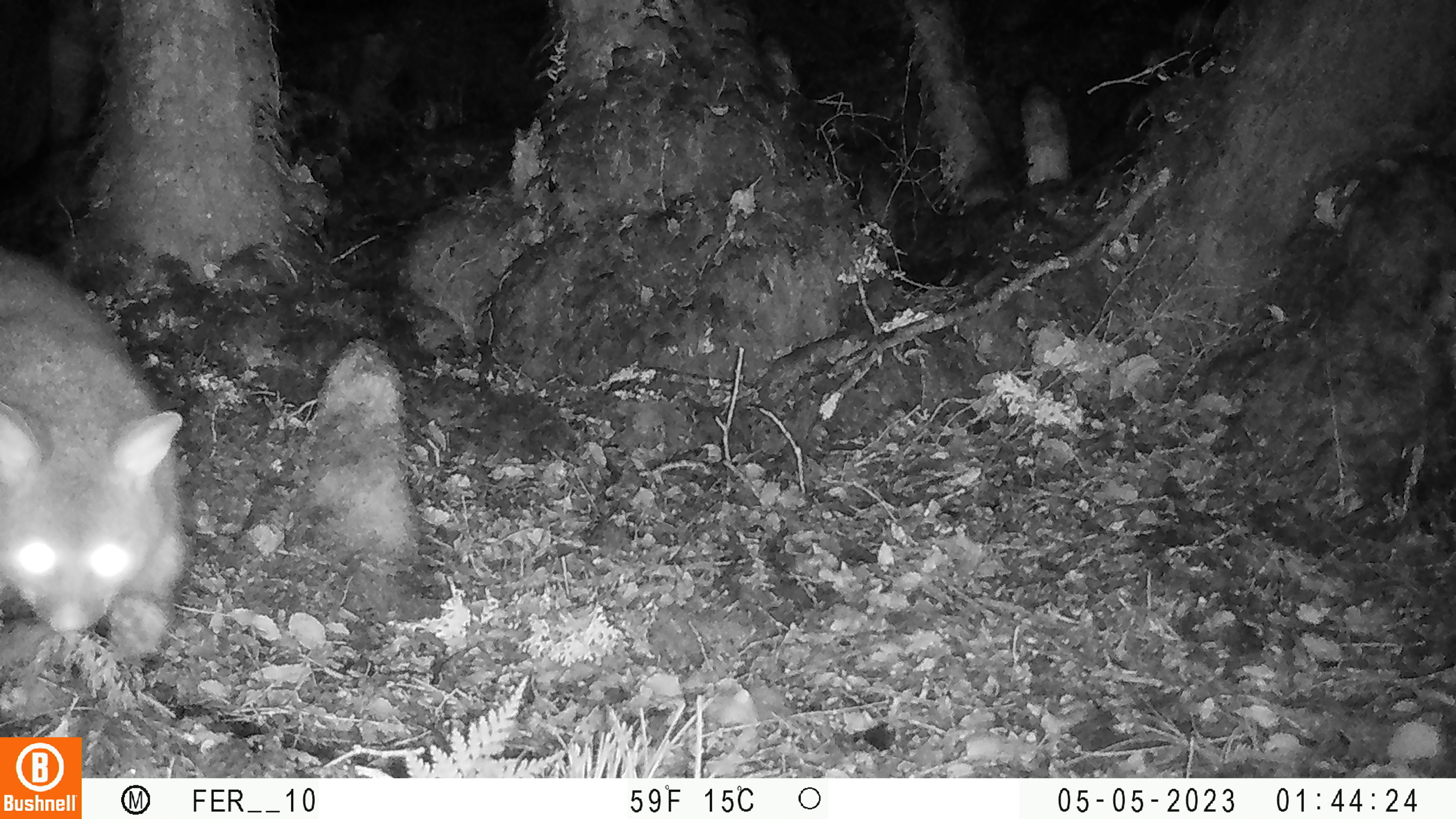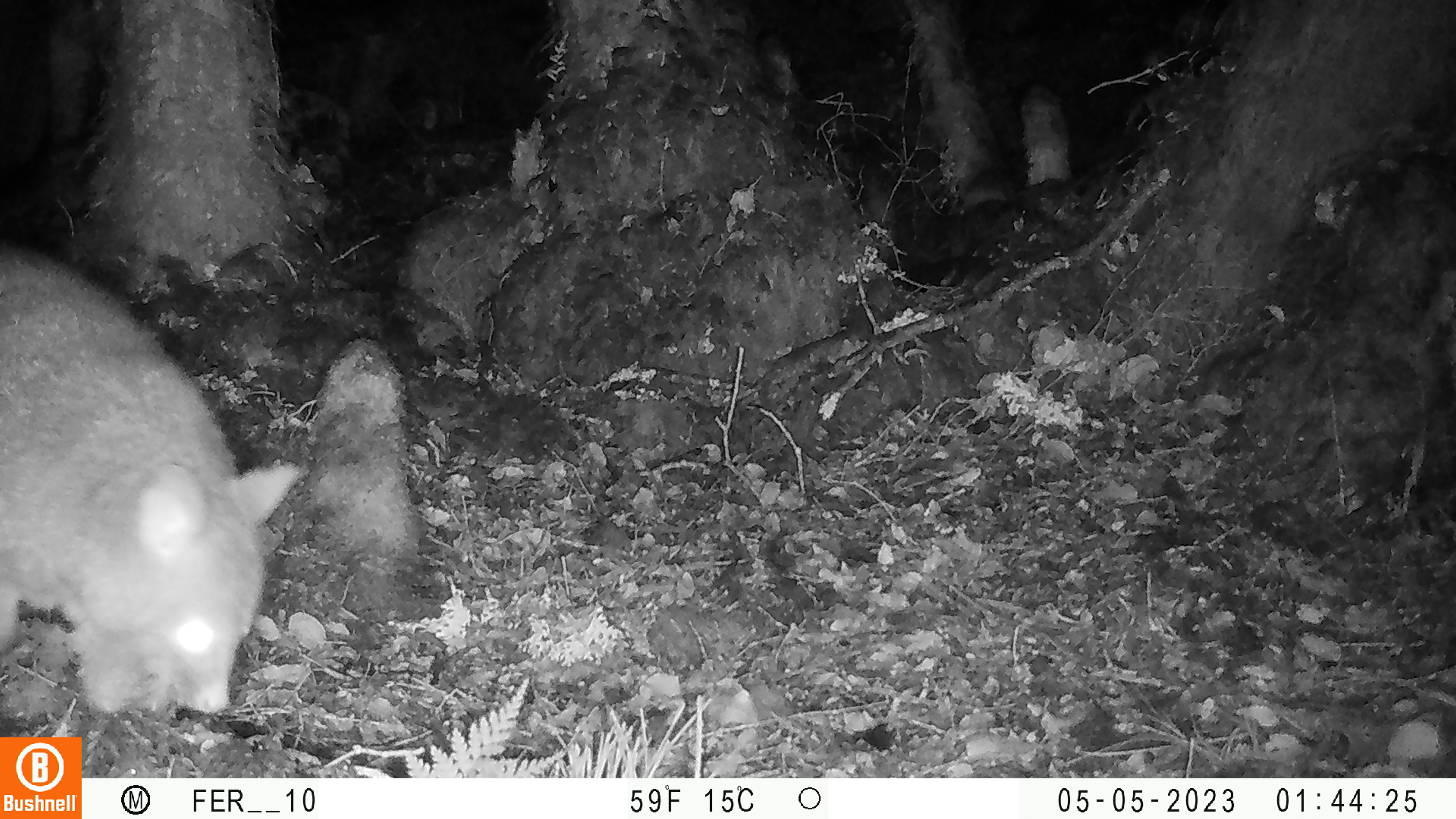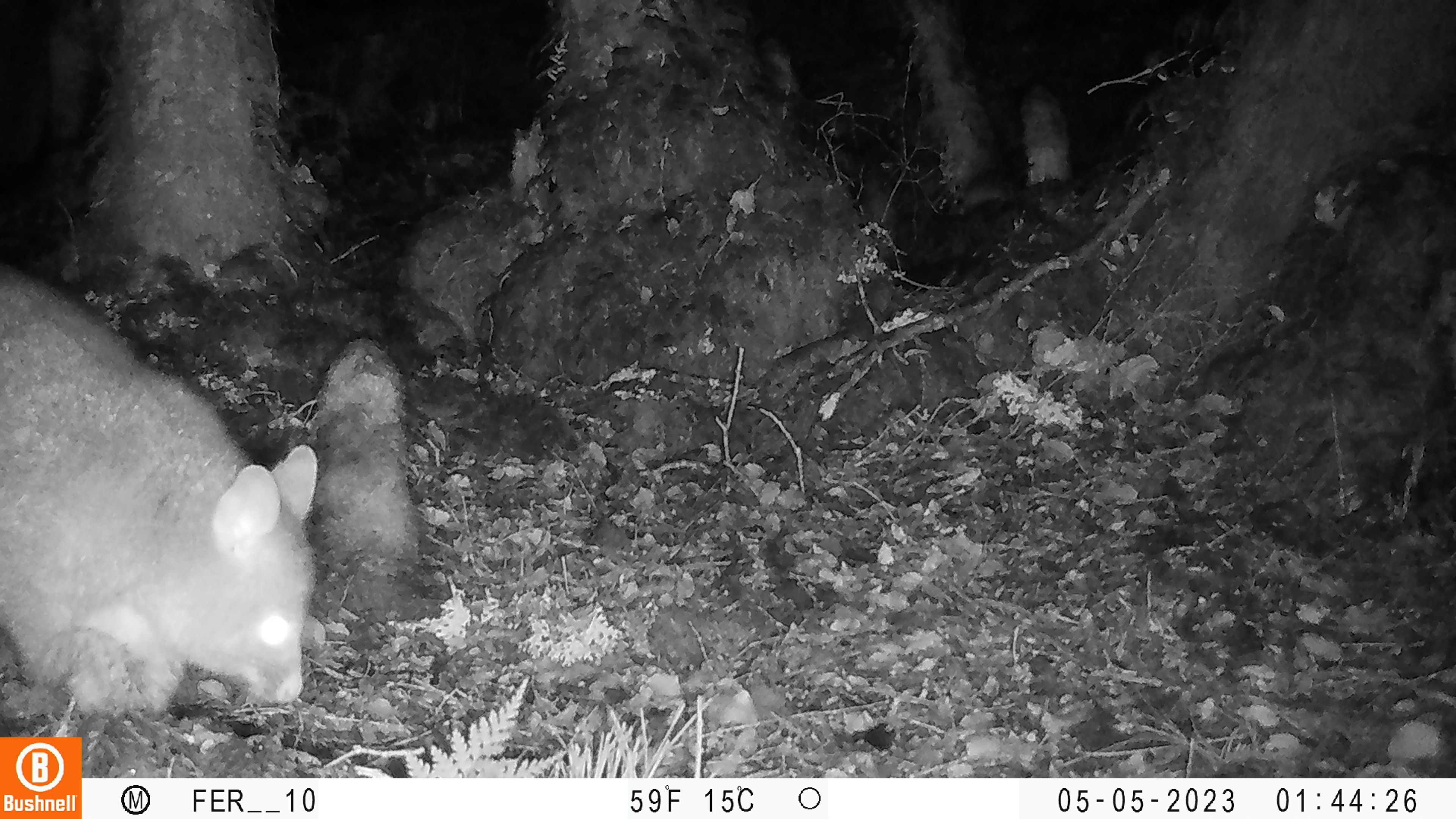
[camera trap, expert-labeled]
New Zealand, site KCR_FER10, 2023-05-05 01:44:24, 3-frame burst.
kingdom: Animalia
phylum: Chordata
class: Mammalia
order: Diprotodontia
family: Phalangeridae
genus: Trichosurus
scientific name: Trichosurus vulpecula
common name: common brushtail possum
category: possum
Possum (common brushtail possum) (Trichosurus vulpecula).